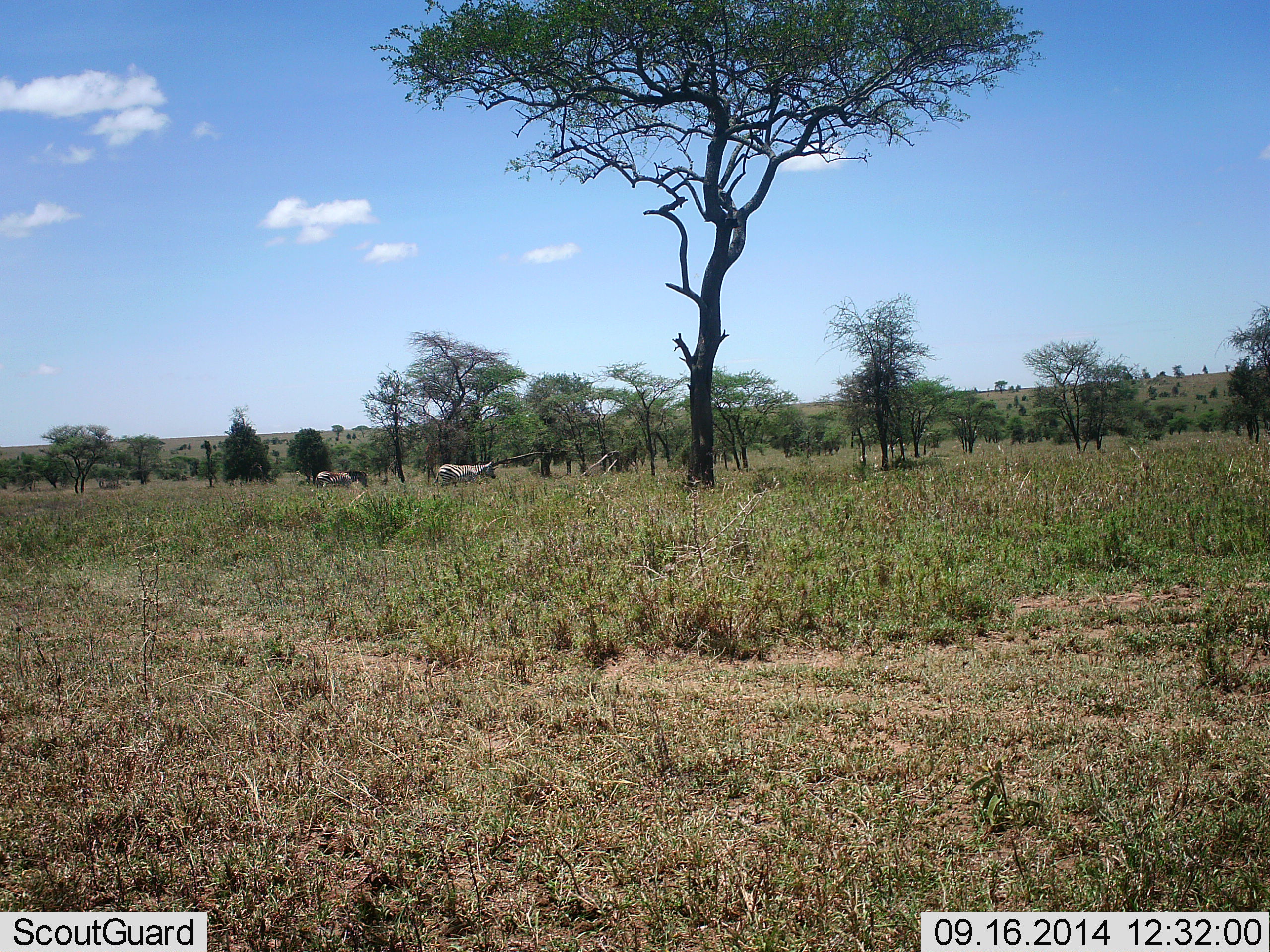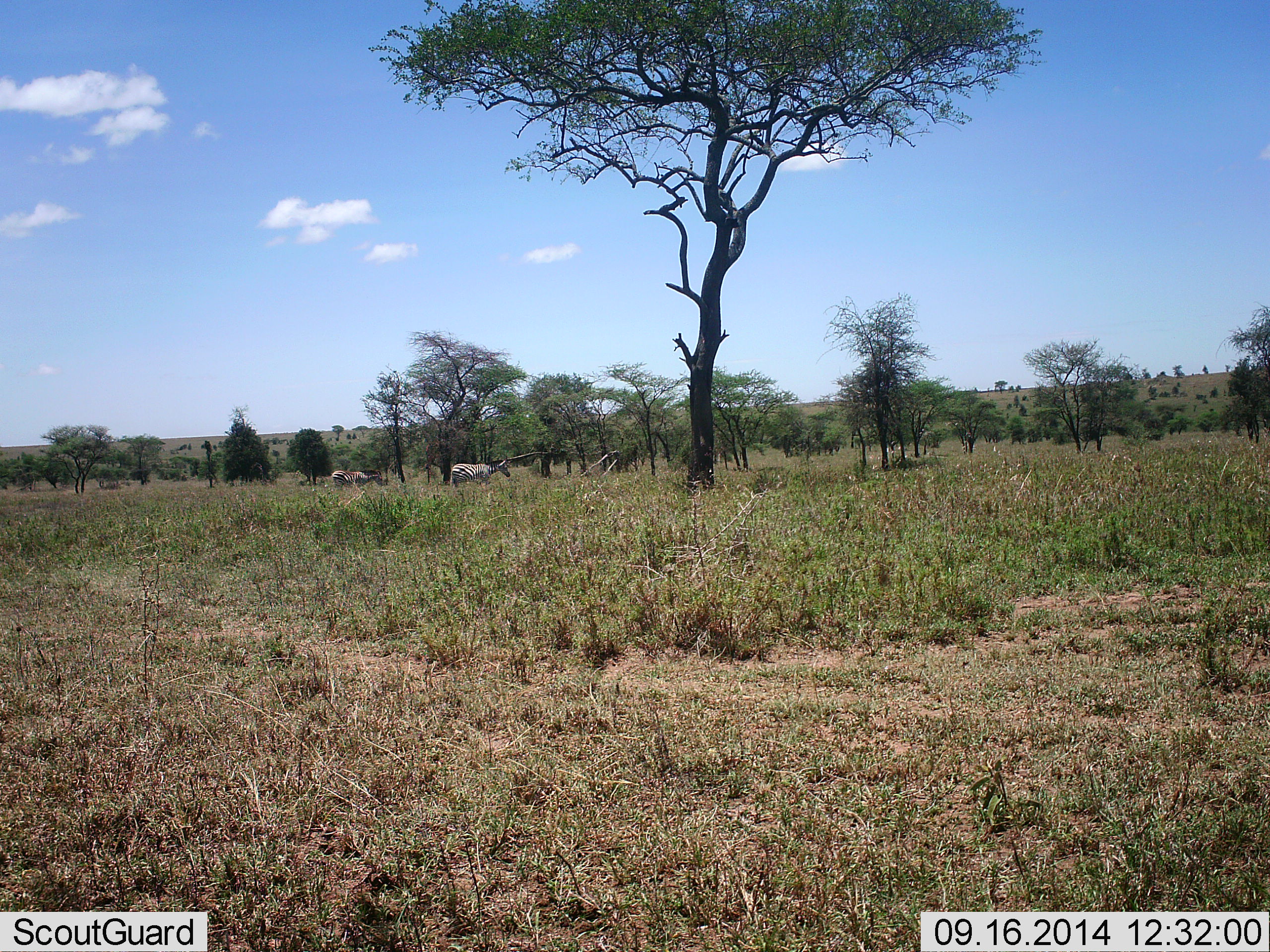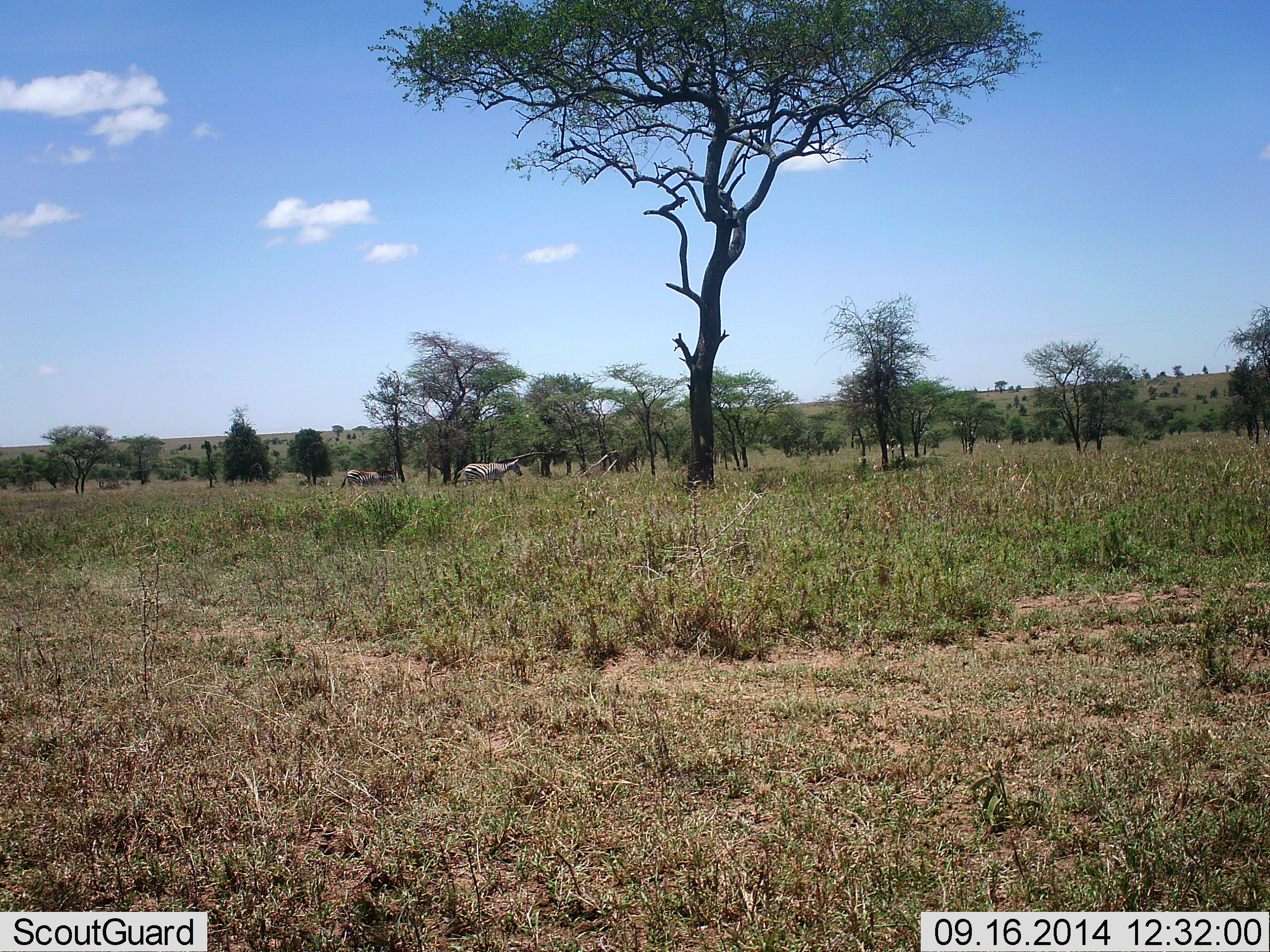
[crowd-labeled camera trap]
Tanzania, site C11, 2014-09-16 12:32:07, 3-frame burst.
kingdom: Animalia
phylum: Chordata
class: Mammalia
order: Perissodactyla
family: Equidae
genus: Equus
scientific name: Equus quagga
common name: plains zebra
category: zebra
Zebra (plains zebra) (Equus quagga), count 2. Behavior (volunteer vote fractions): standing 0%, resting 0%, moving 100%, interacting 0%. Young present (vote fraction): 0%. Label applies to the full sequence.